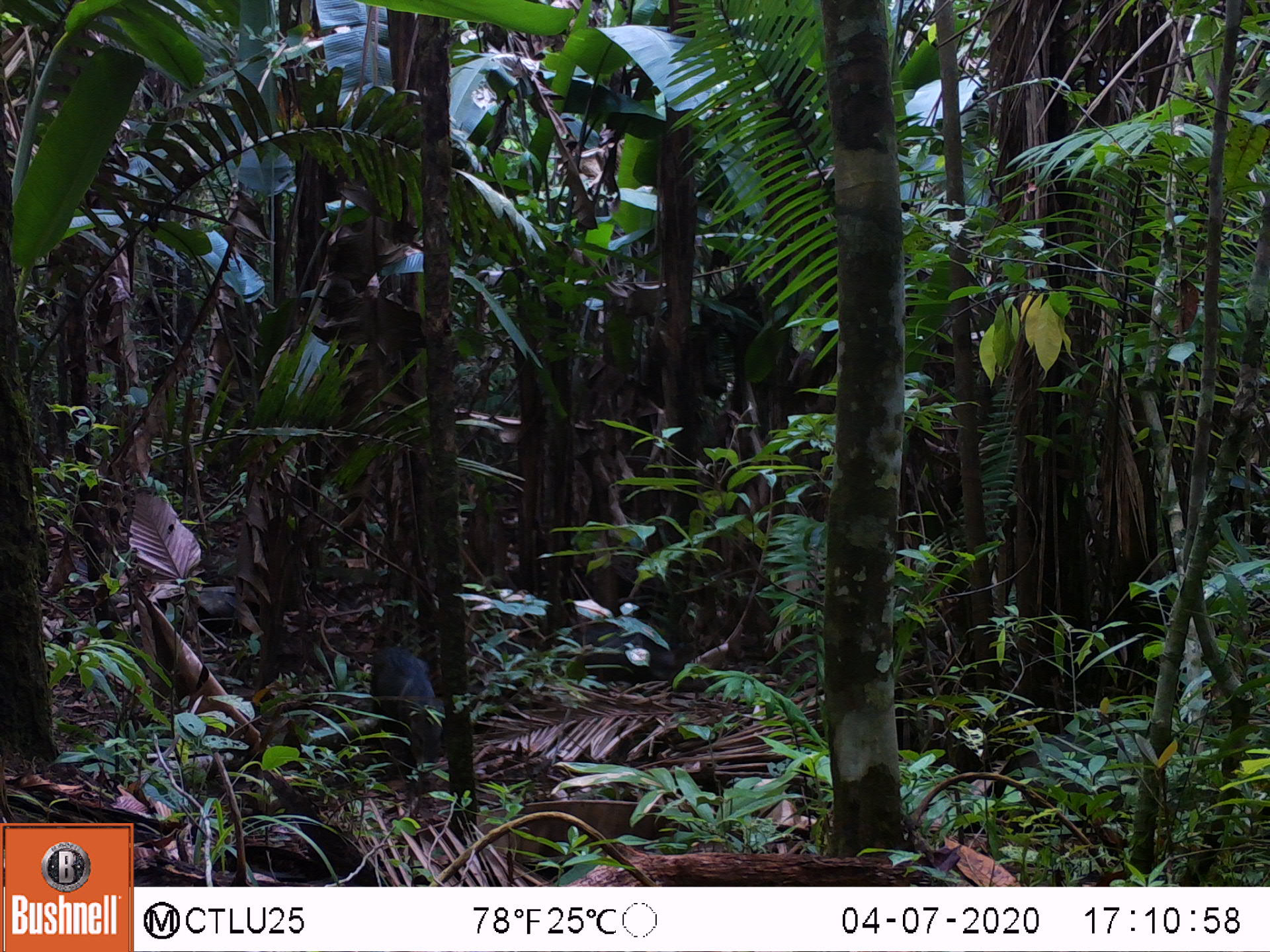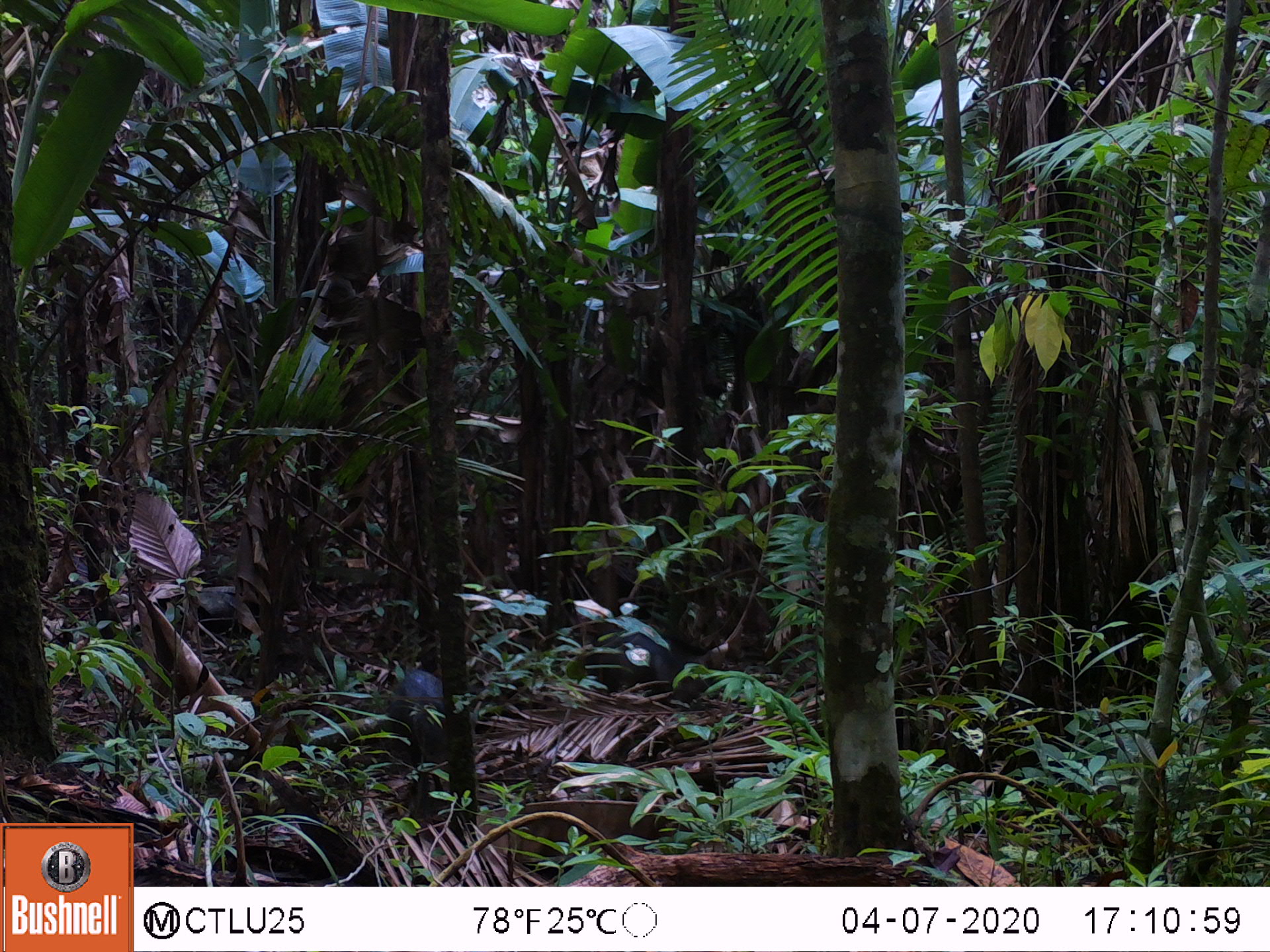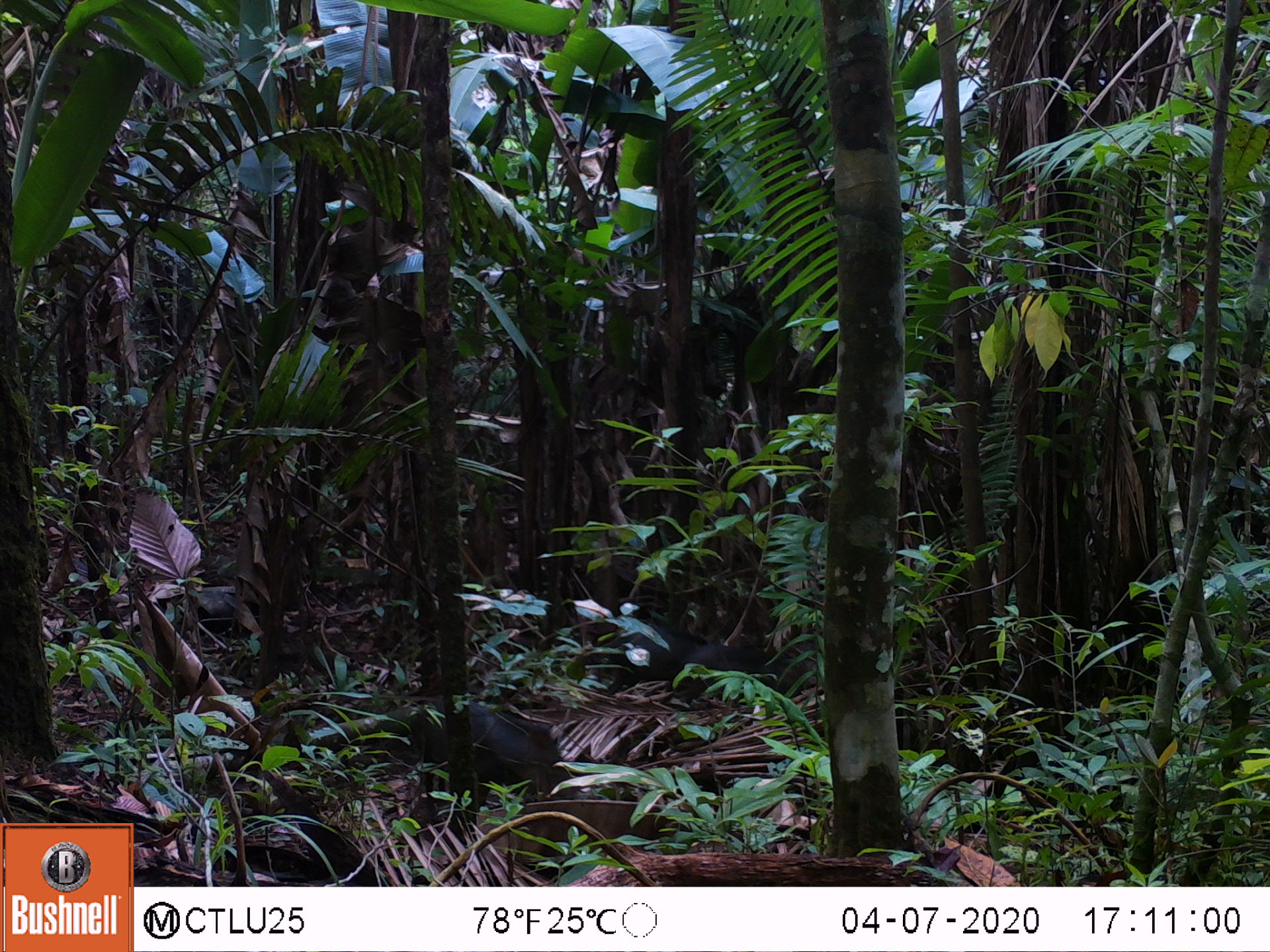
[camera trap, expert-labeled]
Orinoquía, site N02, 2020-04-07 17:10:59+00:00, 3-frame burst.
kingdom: Animalia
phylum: Chordata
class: Mammalia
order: Artiodactyla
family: Tayassuidae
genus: Pecari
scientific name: Pecari tajacu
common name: collared peccary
Collared peccary (Pecari tajacu).